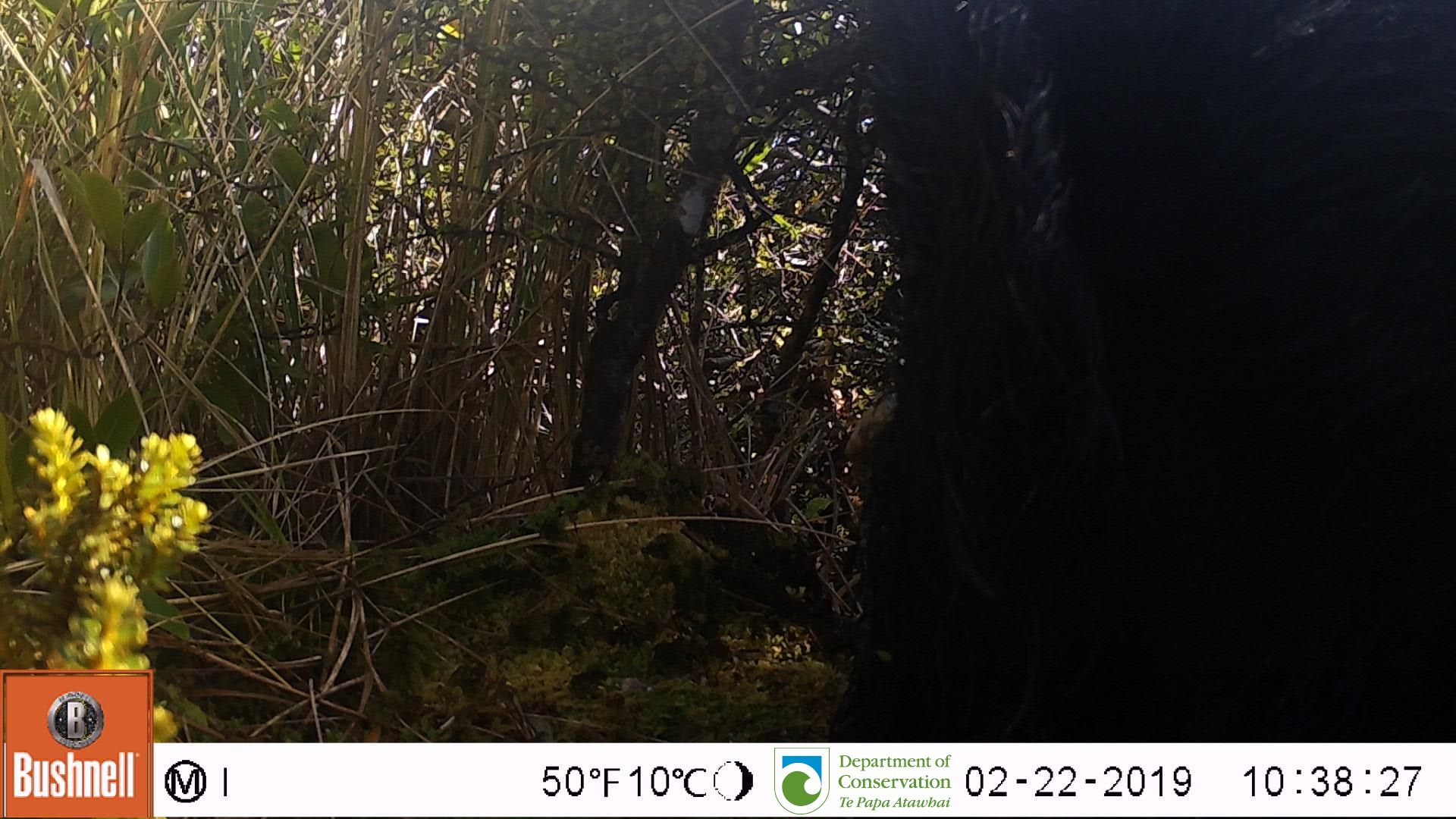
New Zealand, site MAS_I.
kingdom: Animalia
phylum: Chordata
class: Mammalia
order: Artiodactyla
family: Suidae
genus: Sus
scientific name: Sus scrofa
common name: pig